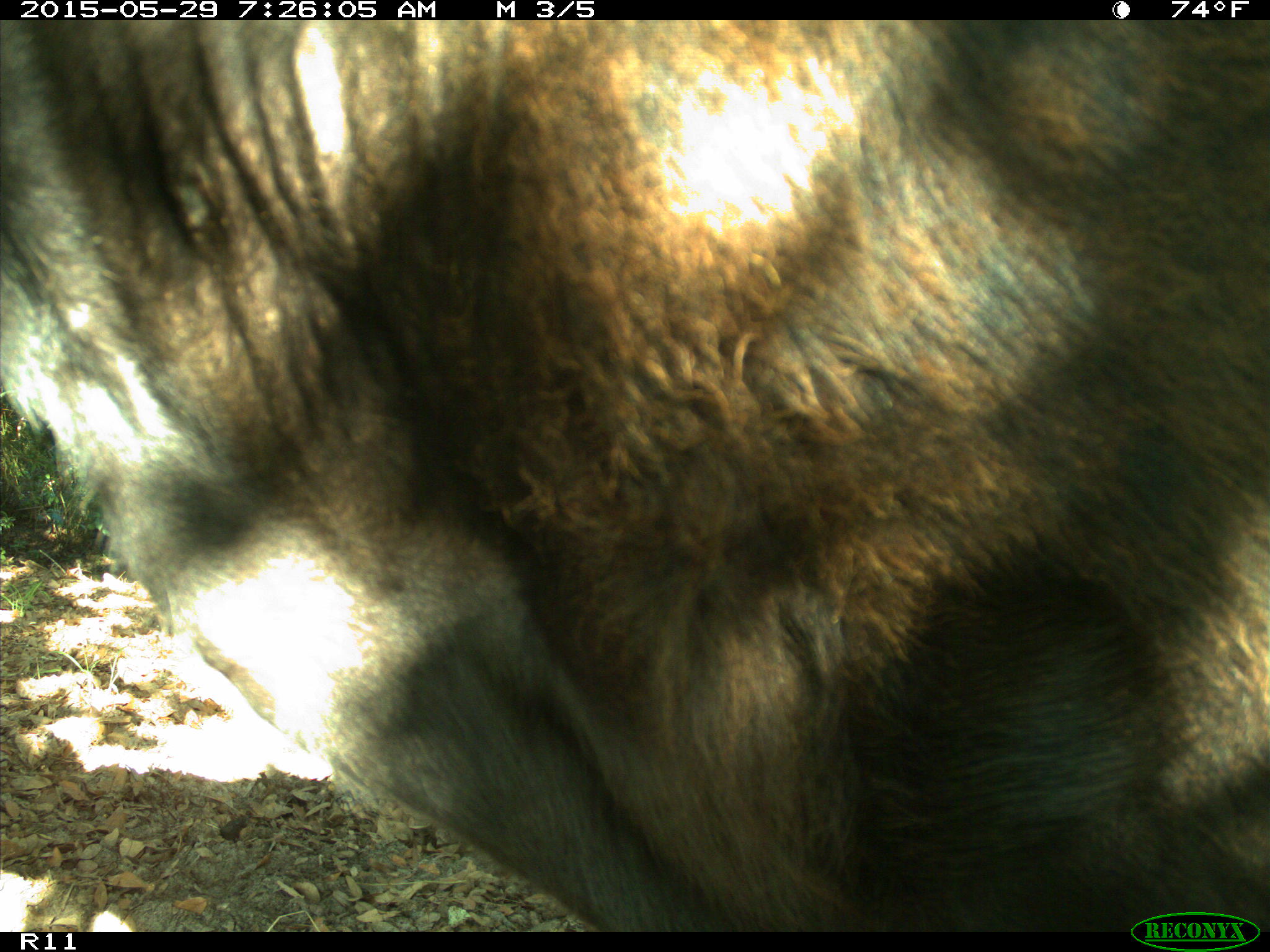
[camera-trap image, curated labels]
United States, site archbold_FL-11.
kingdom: Animalia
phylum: Chordata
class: Mammalia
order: Artiodactyla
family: Bovidae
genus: Bos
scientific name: Bos taurus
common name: domestic cow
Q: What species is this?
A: Bos taurus (domestic cow).